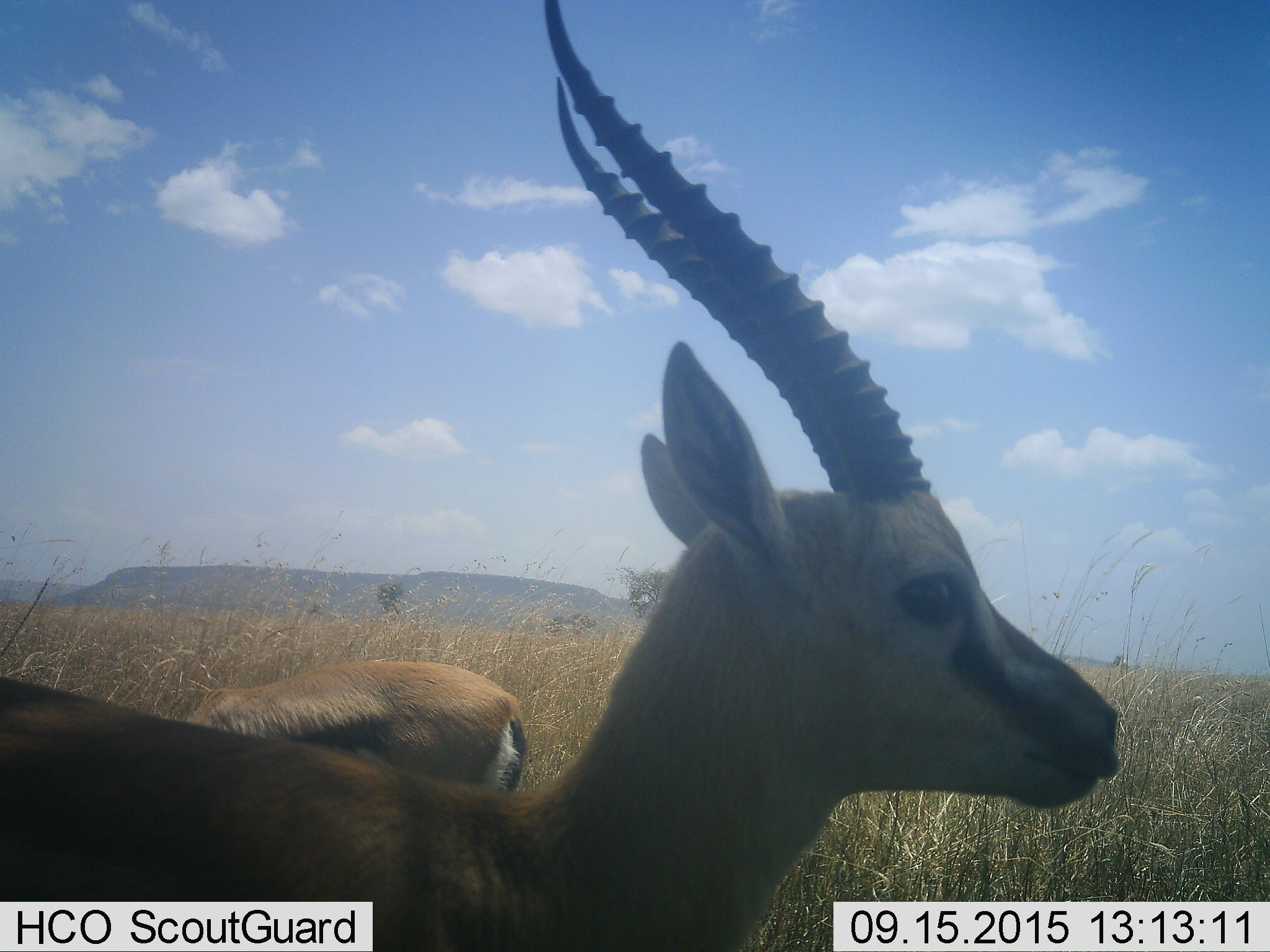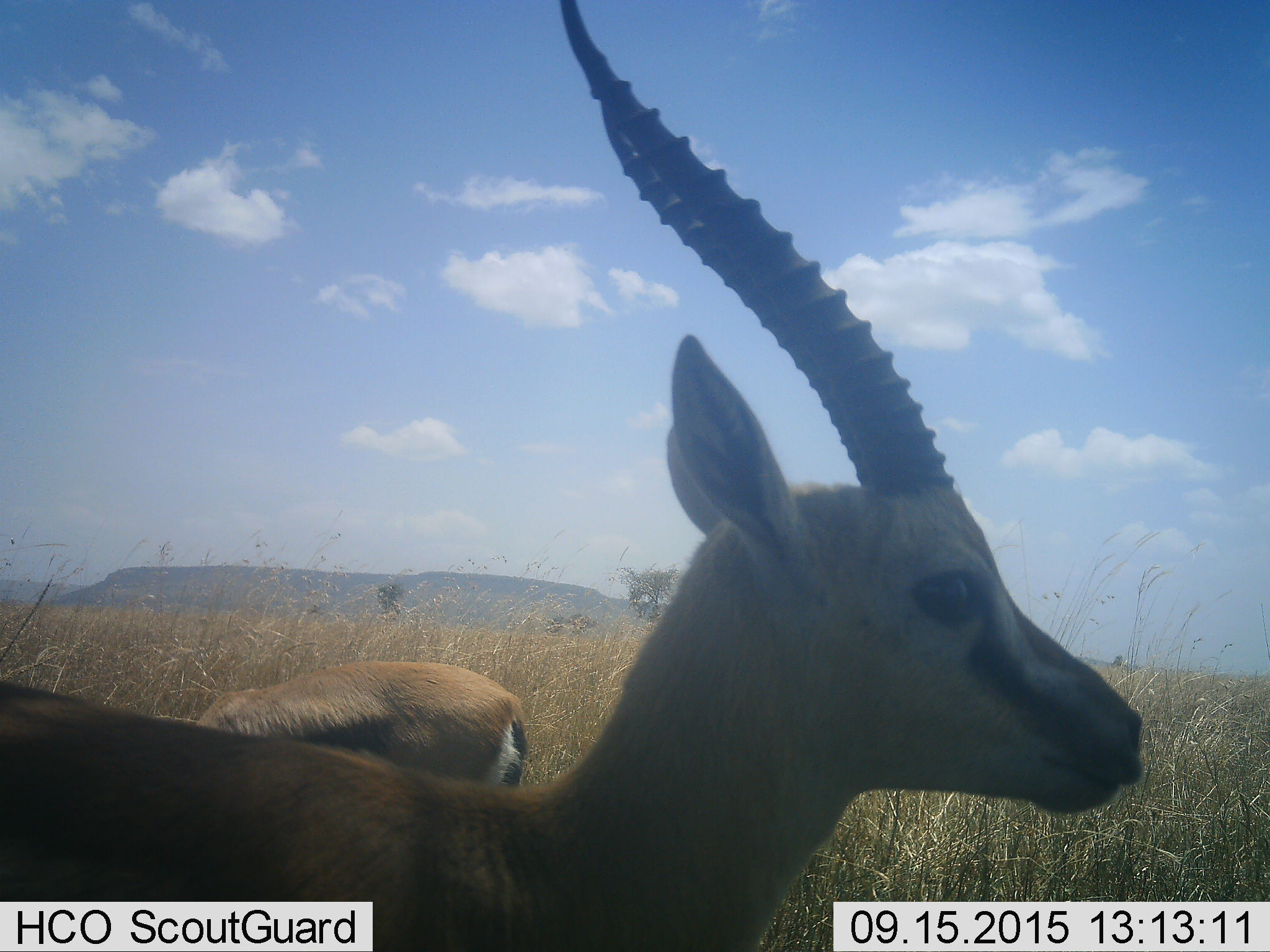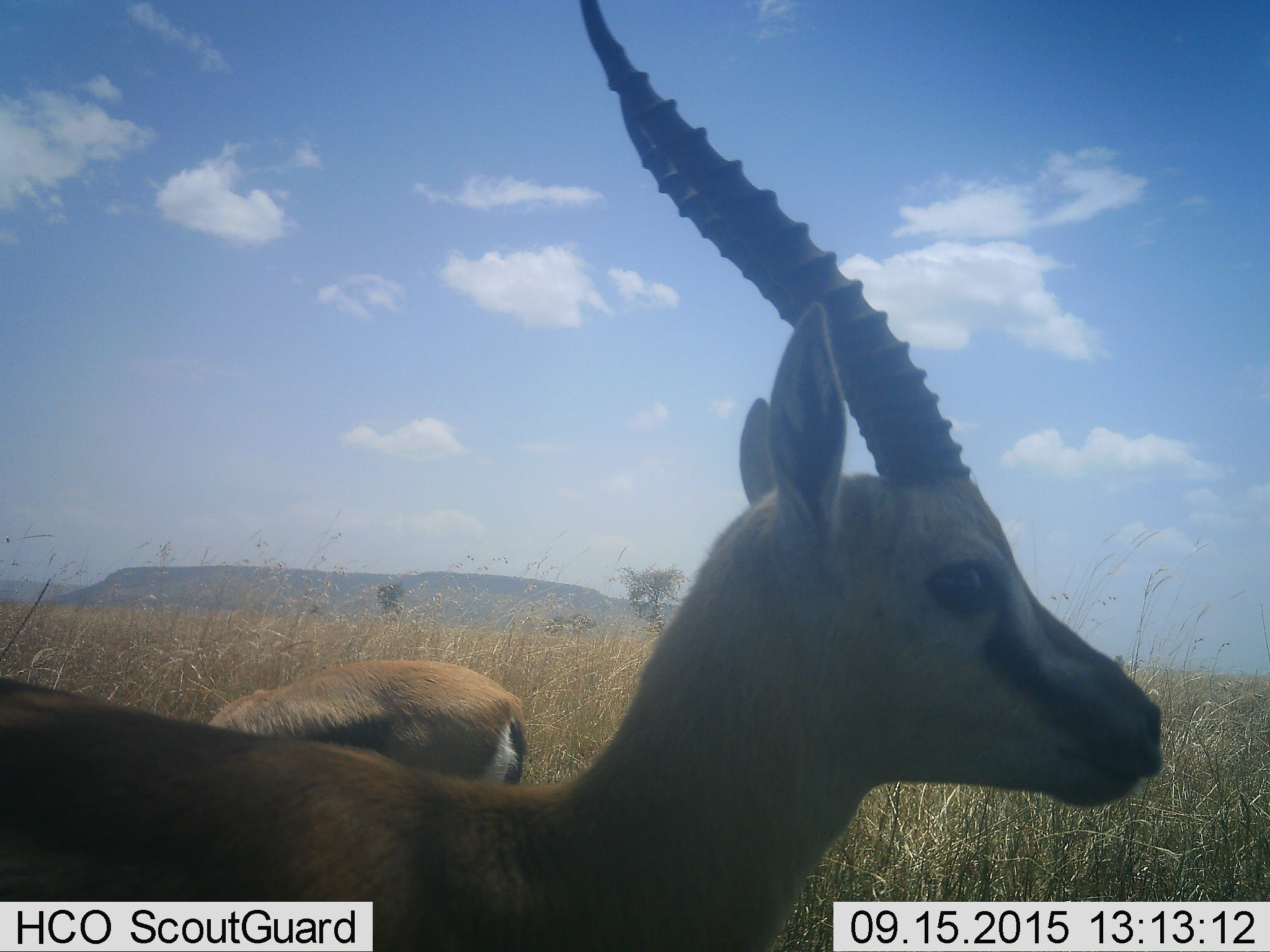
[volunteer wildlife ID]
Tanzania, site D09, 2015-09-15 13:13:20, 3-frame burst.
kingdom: Animalia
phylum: Chordata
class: Mammalia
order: Artiodactyla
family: Bovidae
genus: Eudorcas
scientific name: Eudorcas thomsonii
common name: thomson's gazelle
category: gazellethomsons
Gazellethomsons (thomson's gazelle) (Eudorcas thomsonii), count 2. Behavior (volunteer vote fractions): standing 67%, resting 0%, moving 42%, interacting 8%. Young present (vote fraction): 0%. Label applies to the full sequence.